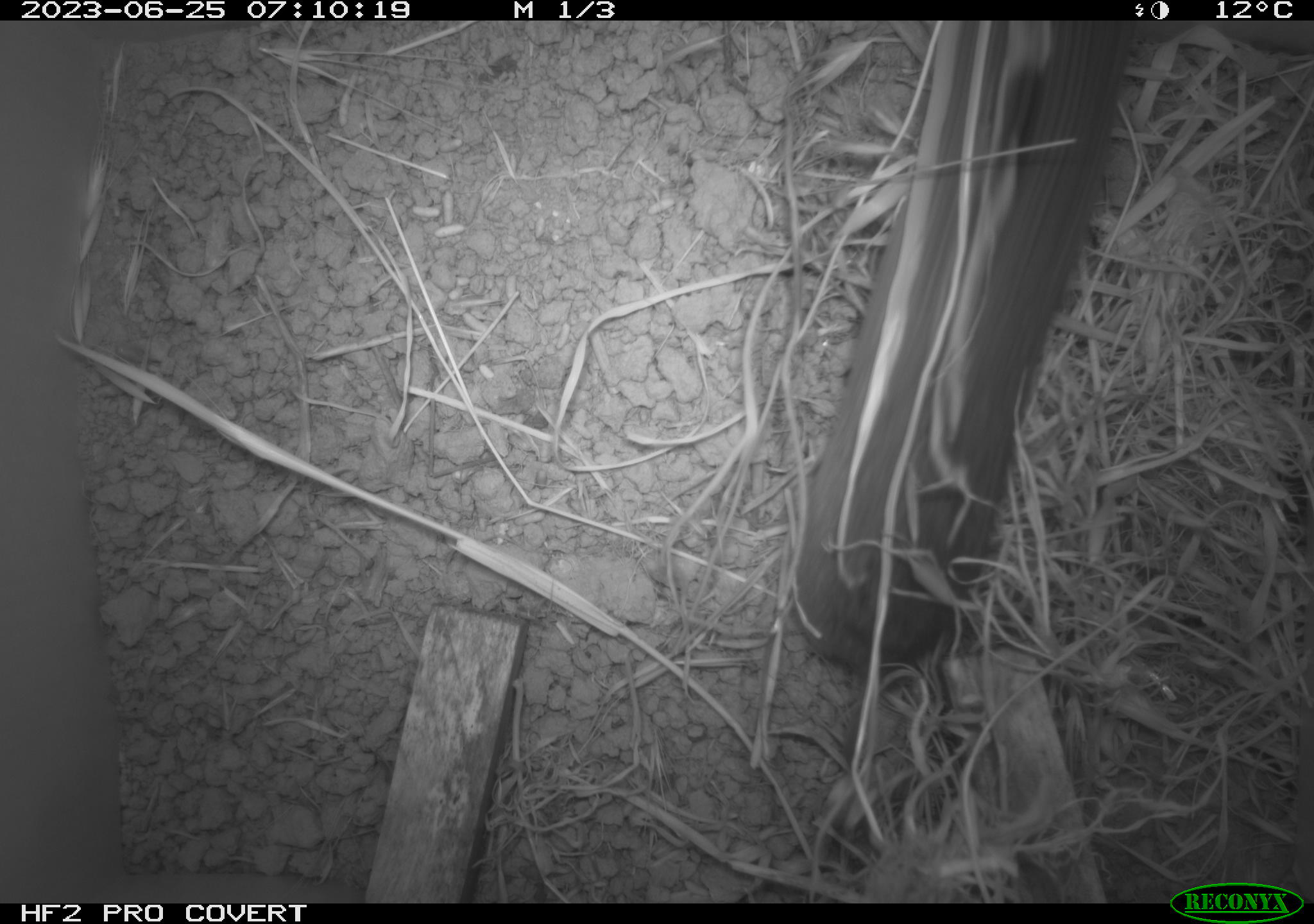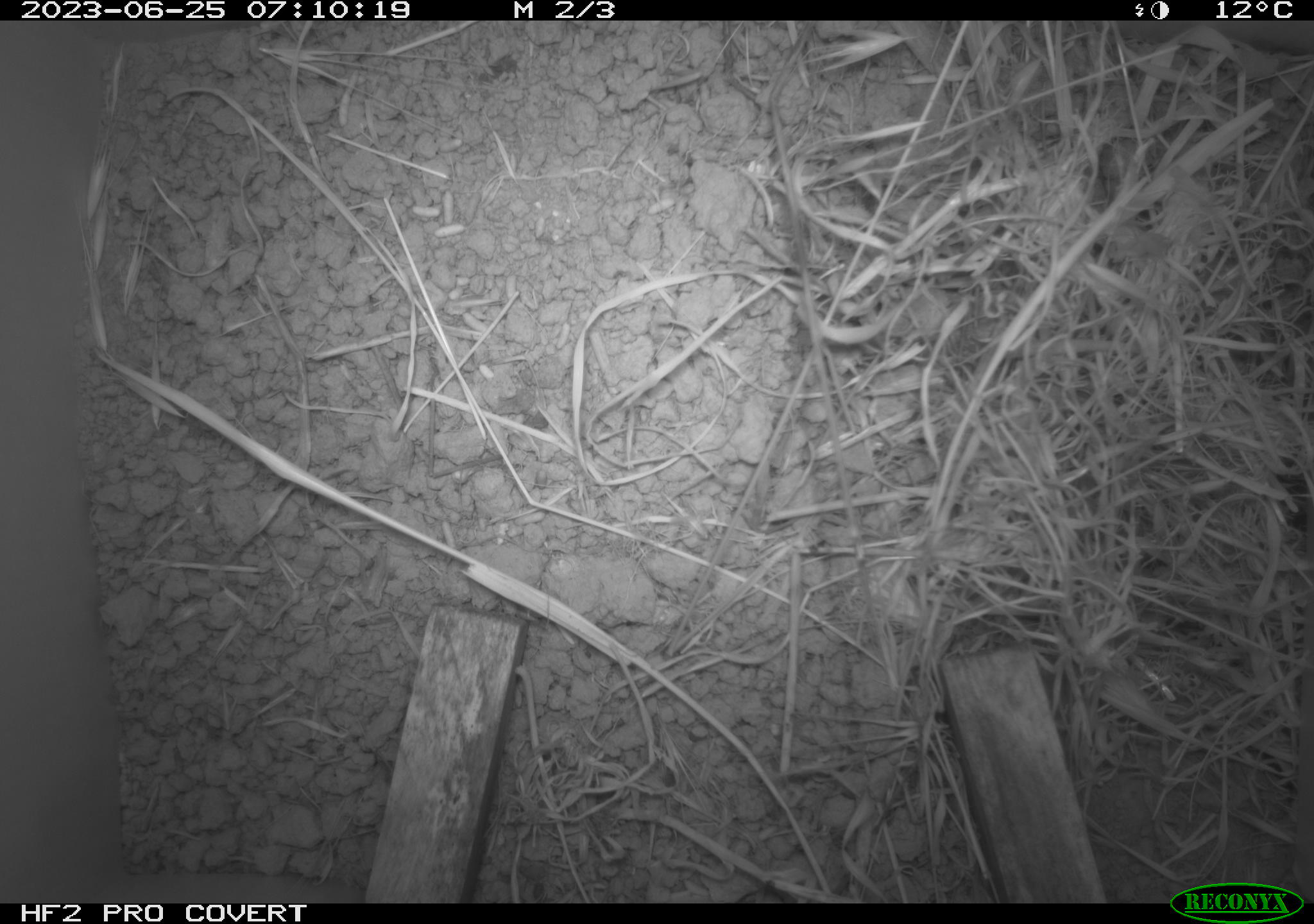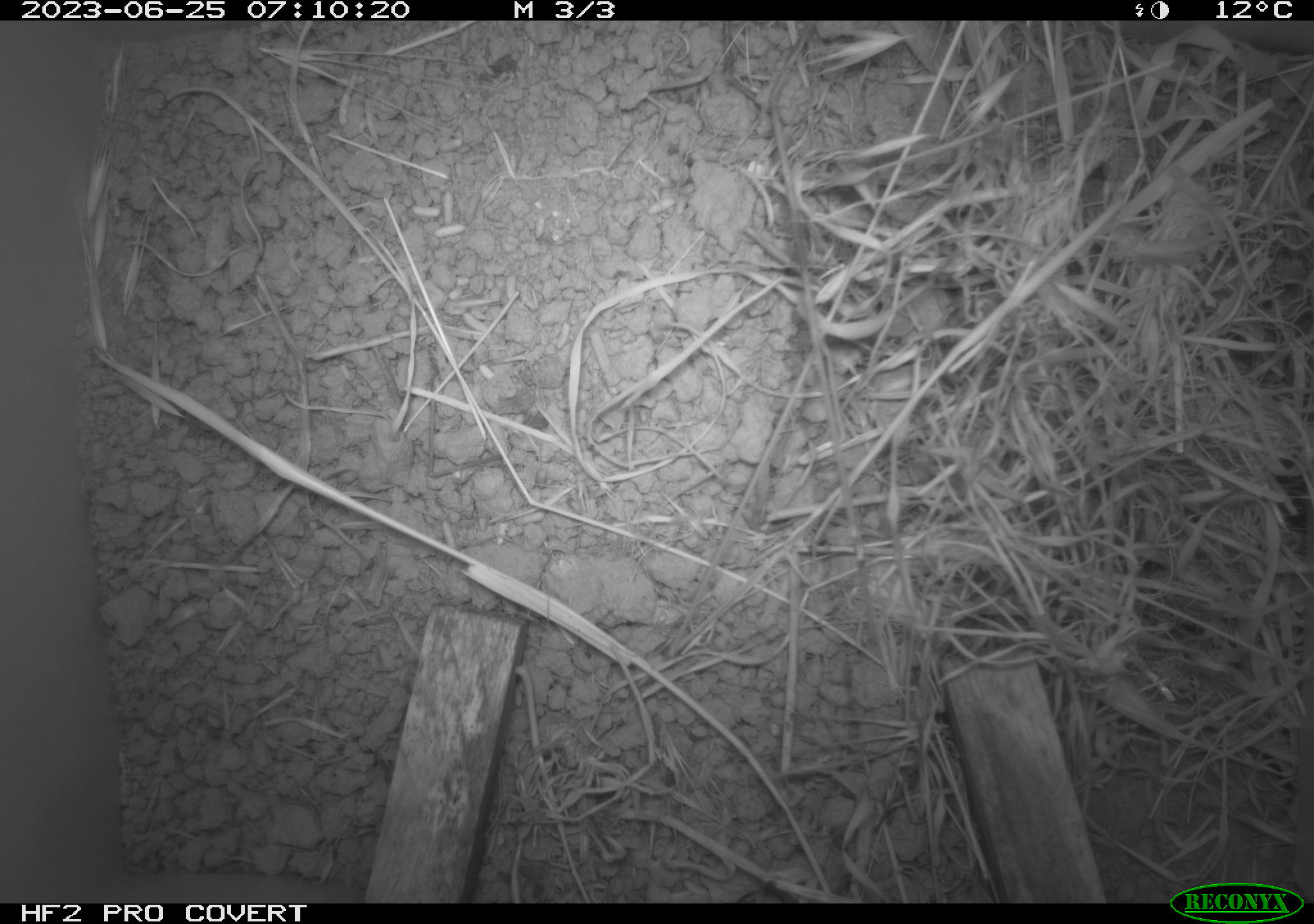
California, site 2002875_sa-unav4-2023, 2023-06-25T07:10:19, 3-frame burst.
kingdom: Animalia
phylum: Chordata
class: Mammalia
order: Rodentia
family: Cricetidae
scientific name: Arvicolinae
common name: voles, lemmings, and muskrats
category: arvicolinae subfamily